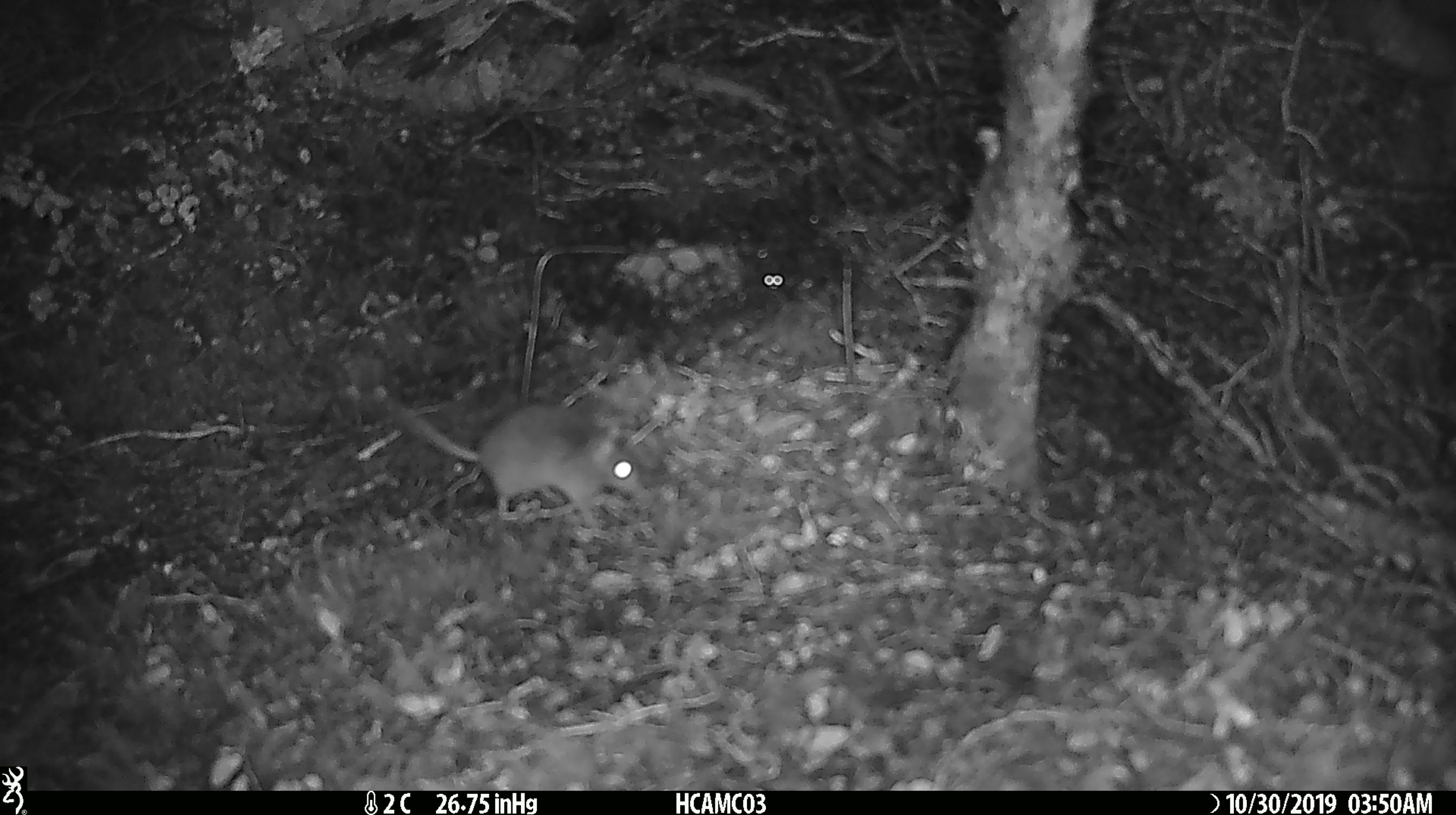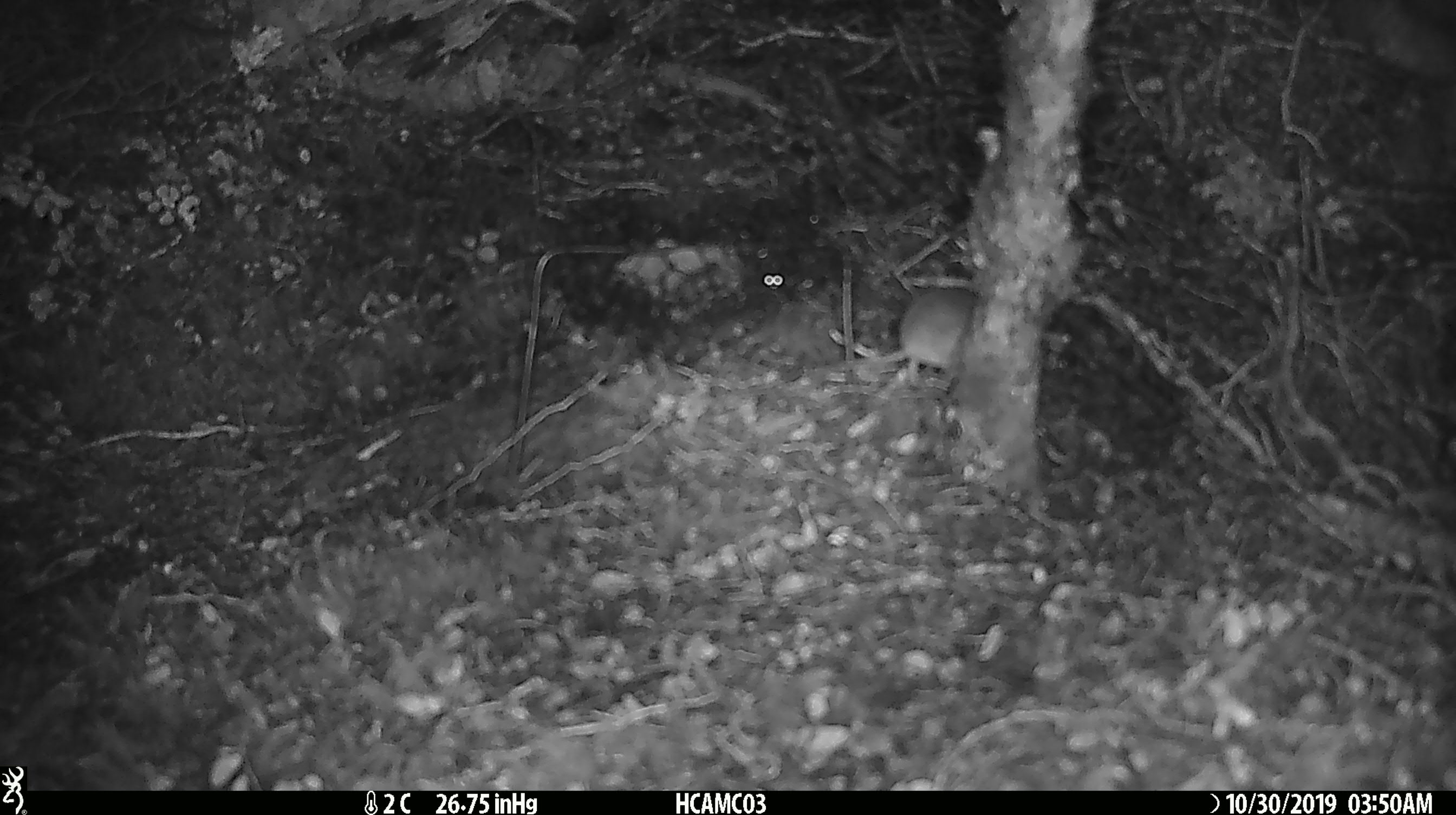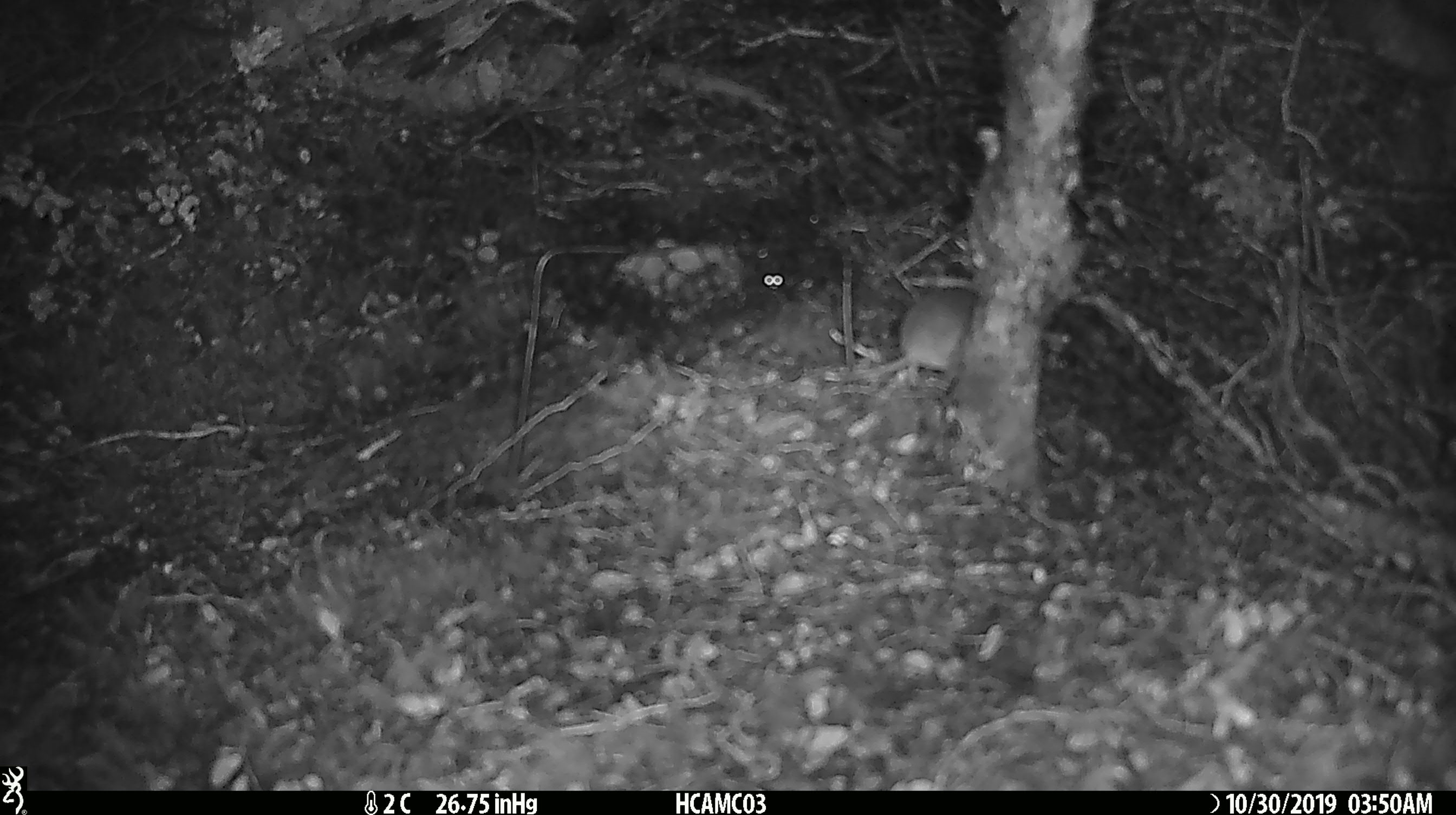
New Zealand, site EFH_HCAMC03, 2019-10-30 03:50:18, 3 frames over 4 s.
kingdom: Animalia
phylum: Chordata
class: Mammalia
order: Rodentia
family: Muridae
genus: Mus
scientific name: Mus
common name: mouse